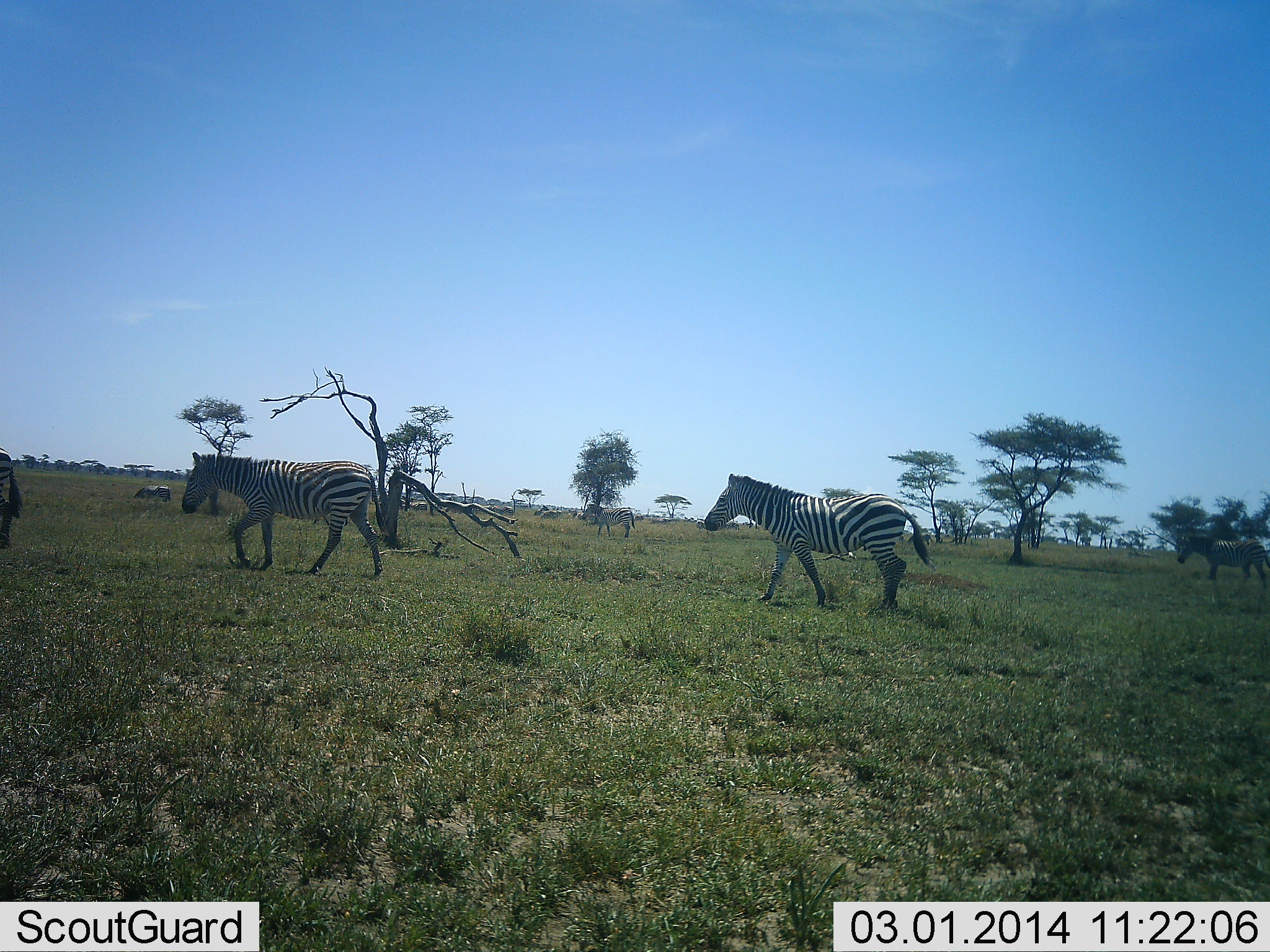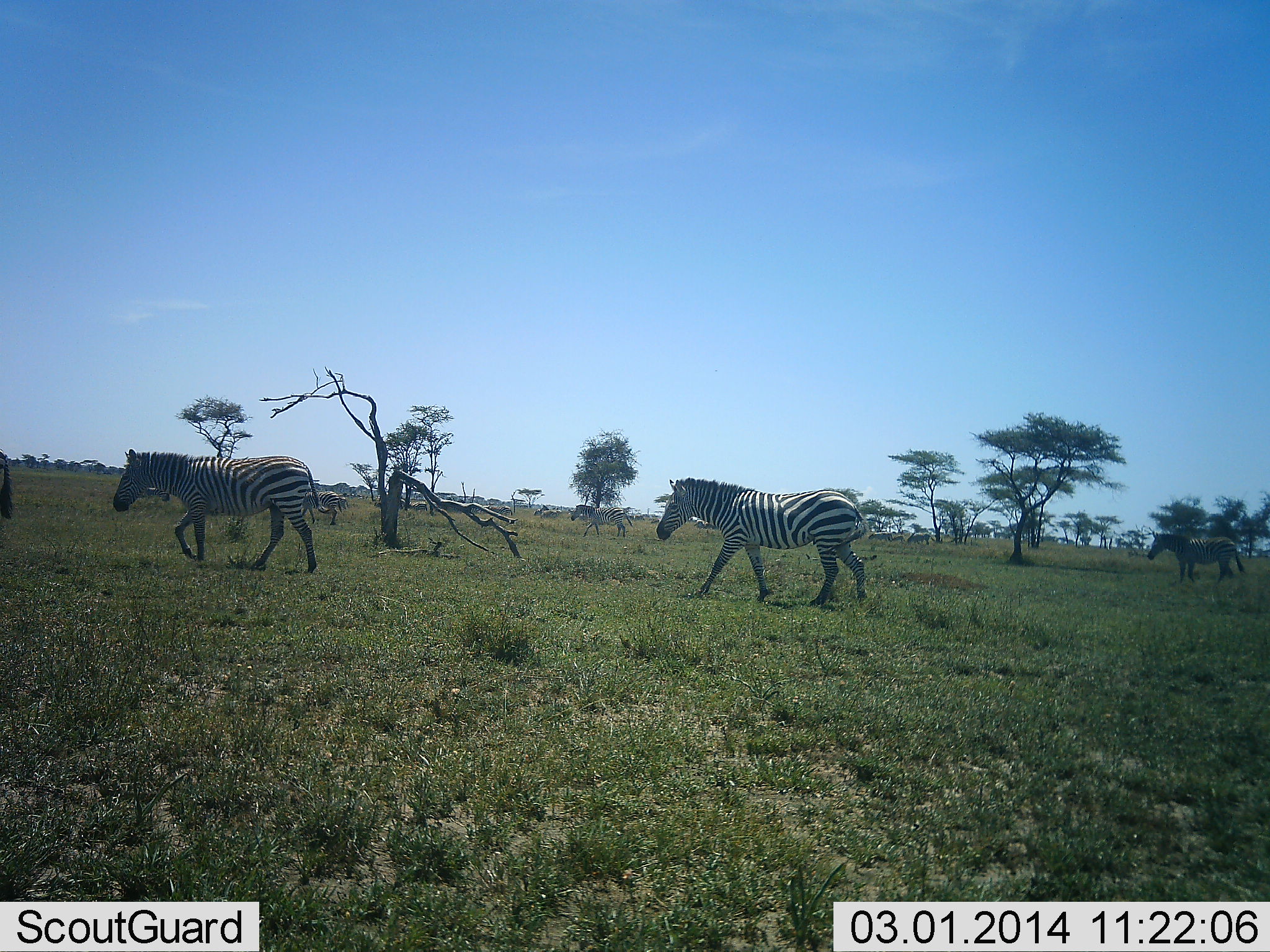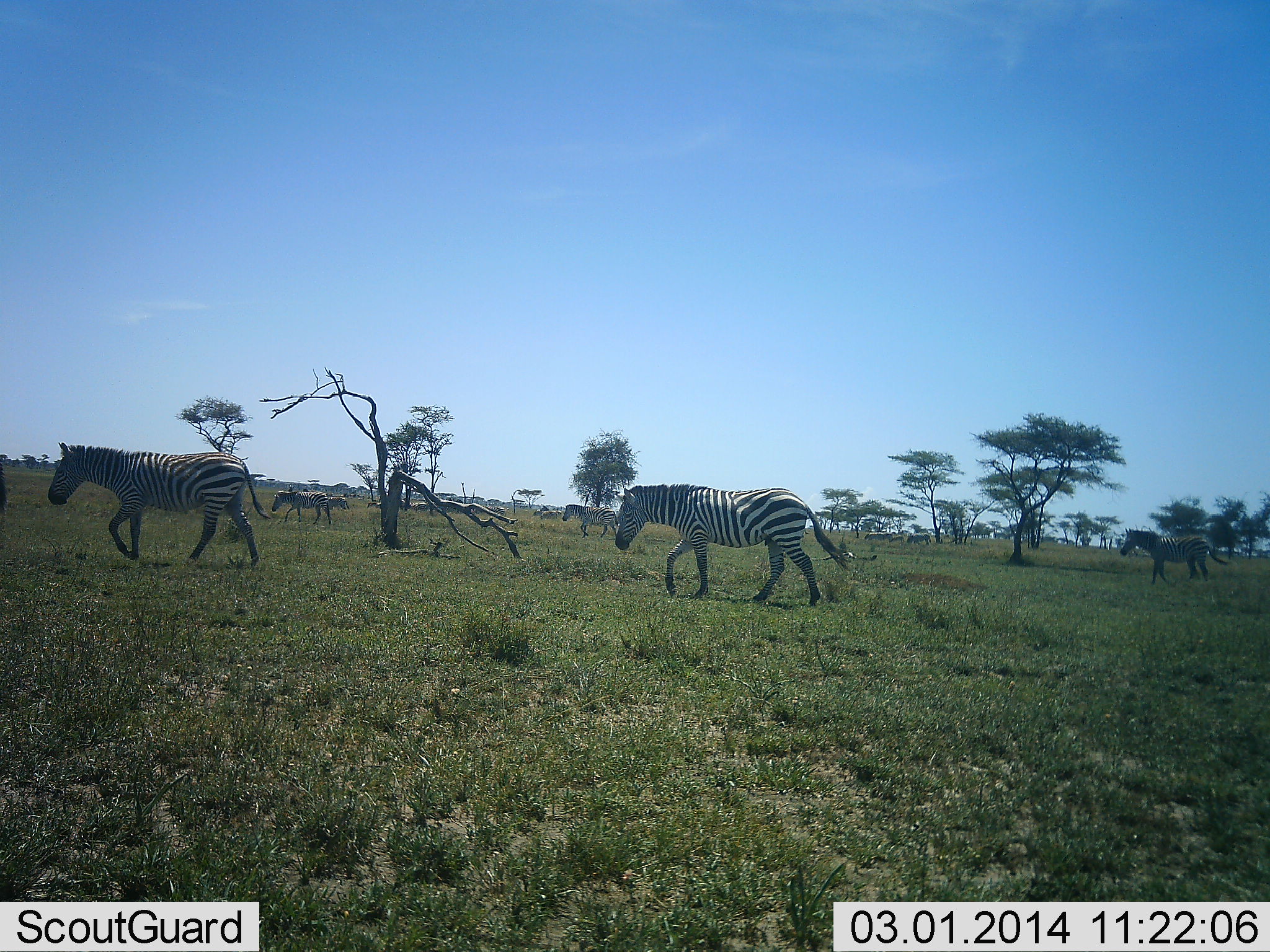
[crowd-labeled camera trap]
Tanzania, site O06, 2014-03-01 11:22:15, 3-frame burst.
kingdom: Animalia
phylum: Chordata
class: Mammalia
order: Perissodactyla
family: Equidae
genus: Equus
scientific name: Equus quagga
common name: plains zebra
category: zebra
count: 6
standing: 12%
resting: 0%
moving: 100%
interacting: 0%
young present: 1%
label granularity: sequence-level